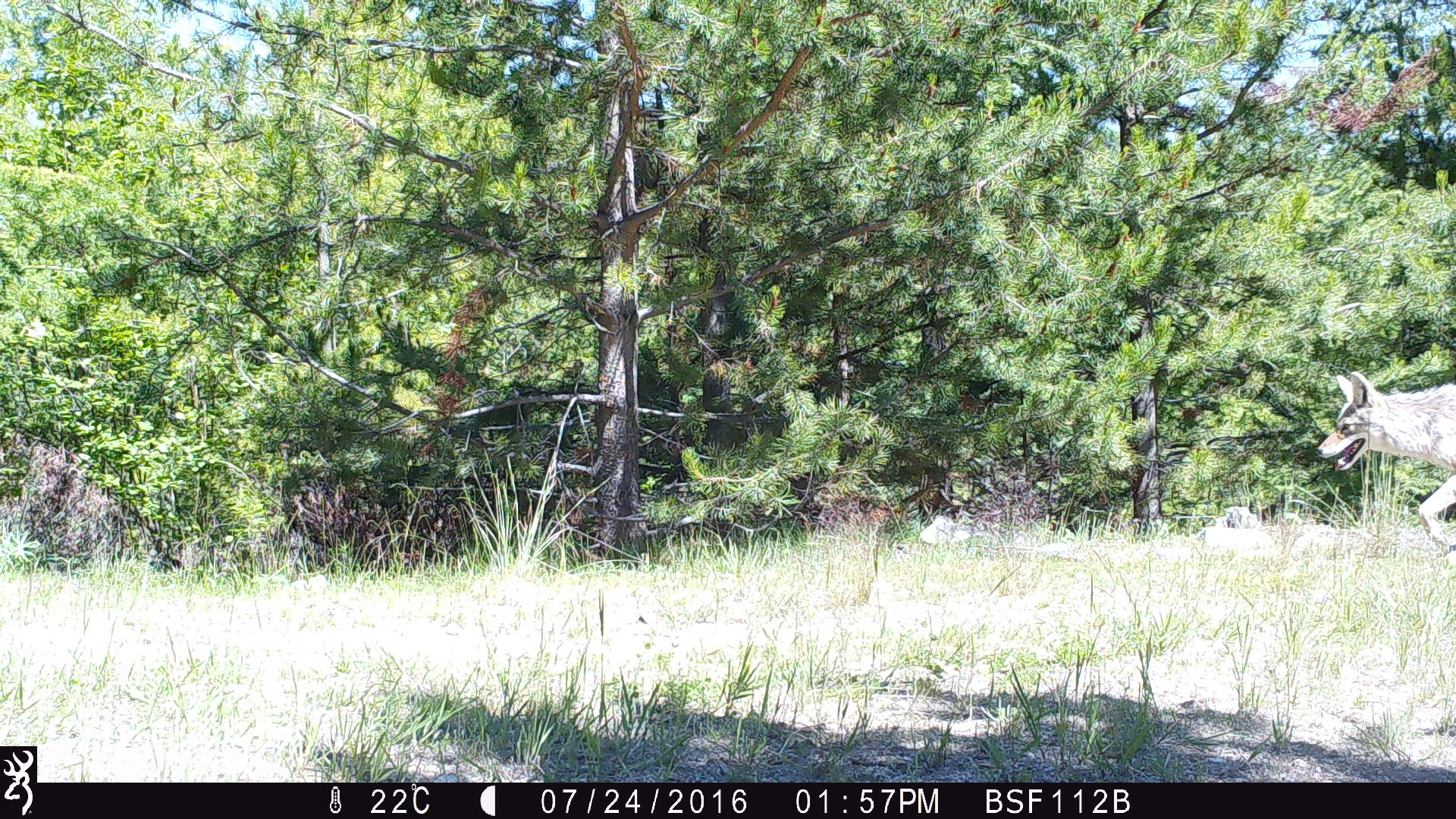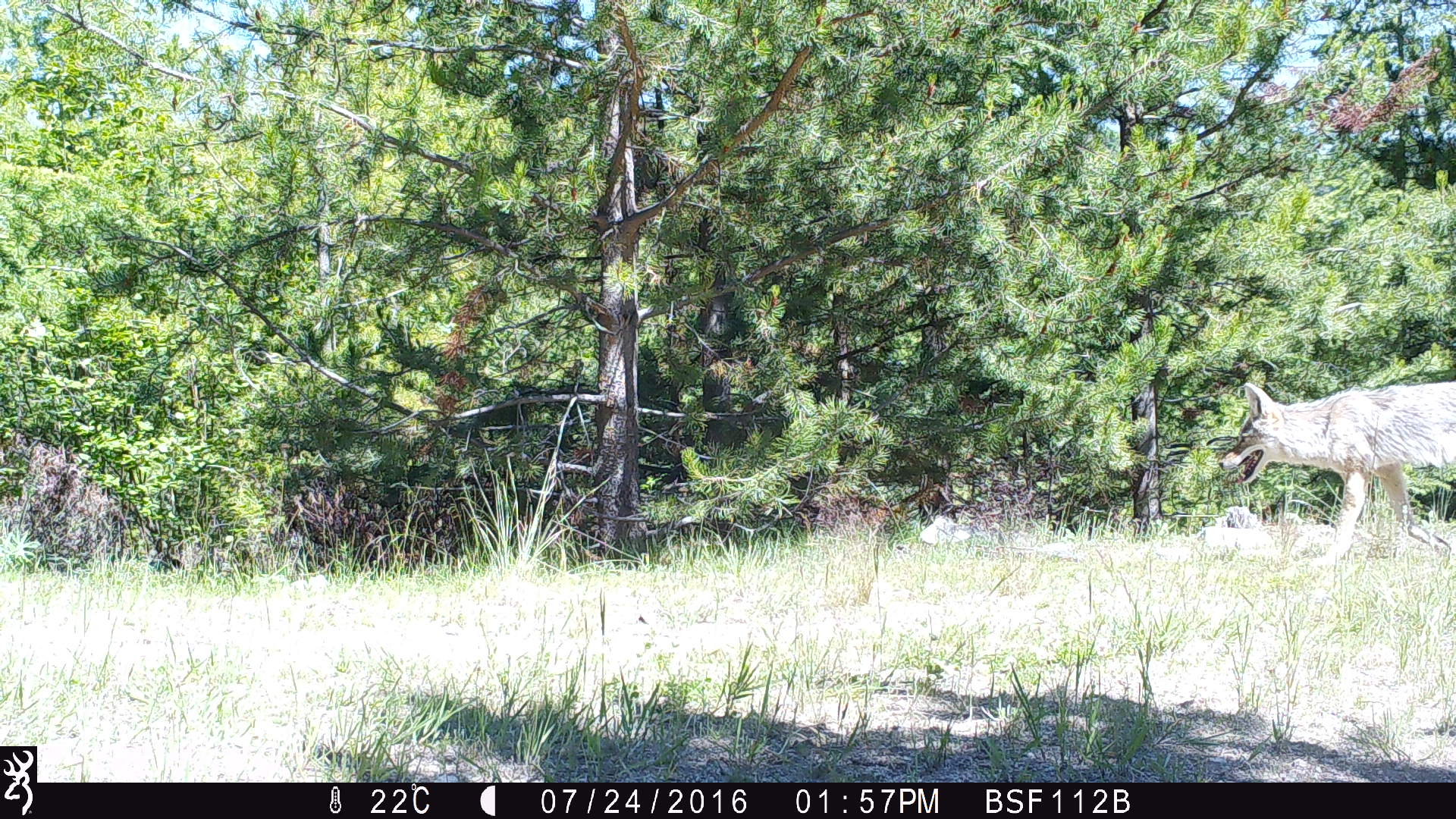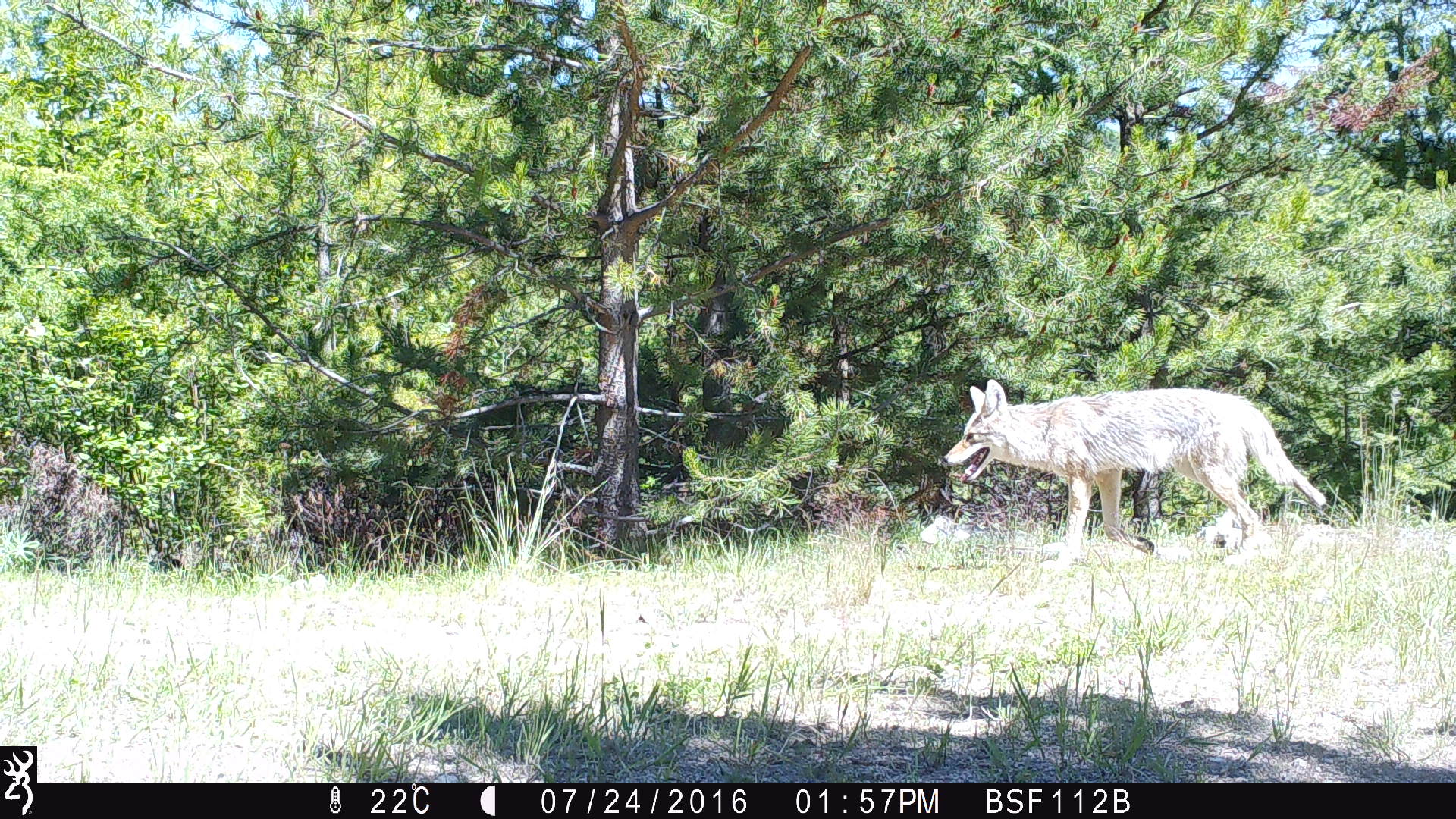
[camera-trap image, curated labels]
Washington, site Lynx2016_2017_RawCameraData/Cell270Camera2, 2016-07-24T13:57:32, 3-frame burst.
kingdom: Animalia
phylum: Chordata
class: Mammalia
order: Carnivora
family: Canidae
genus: Canis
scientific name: Canis latrans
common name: coyote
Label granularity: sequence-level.